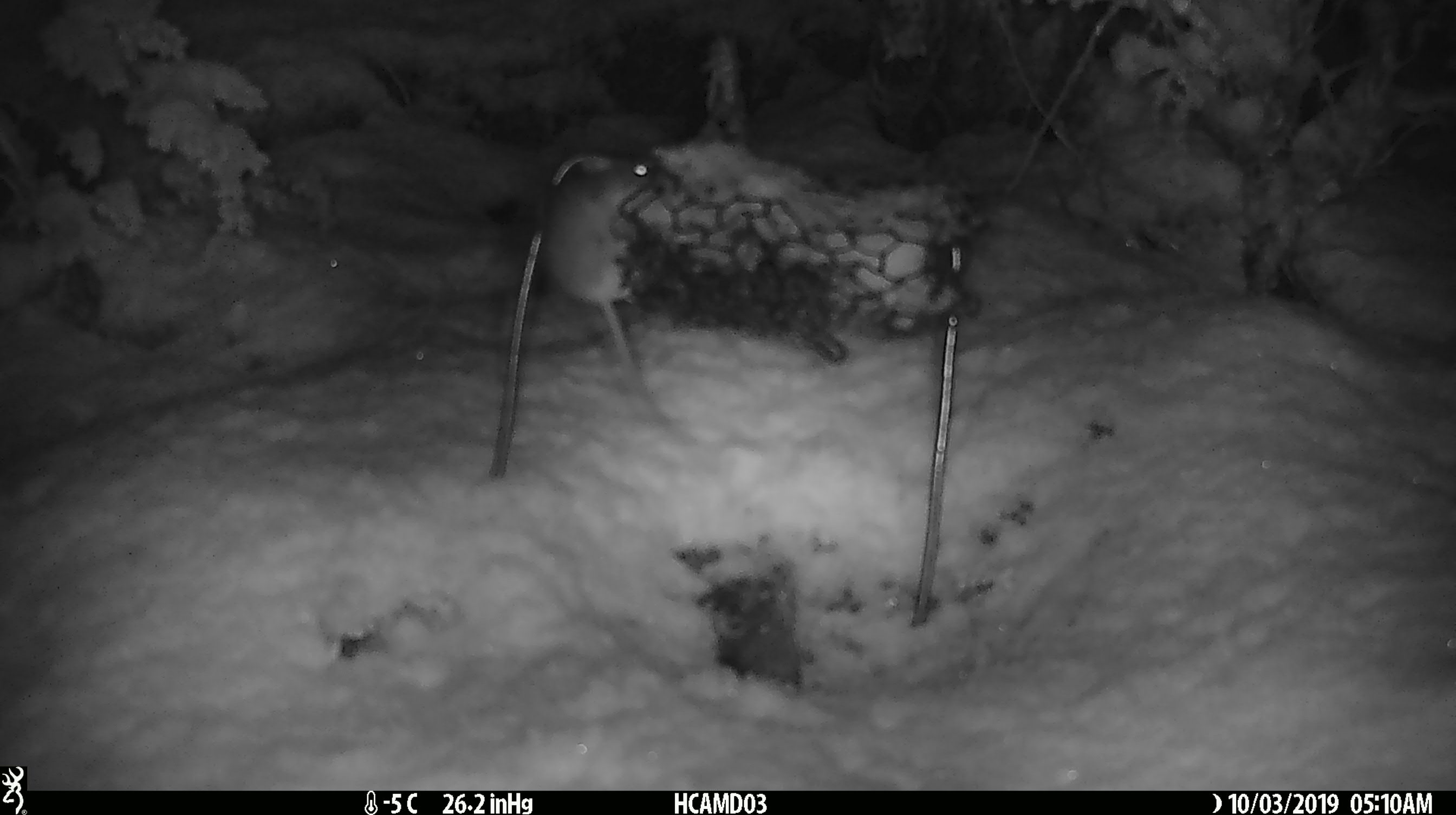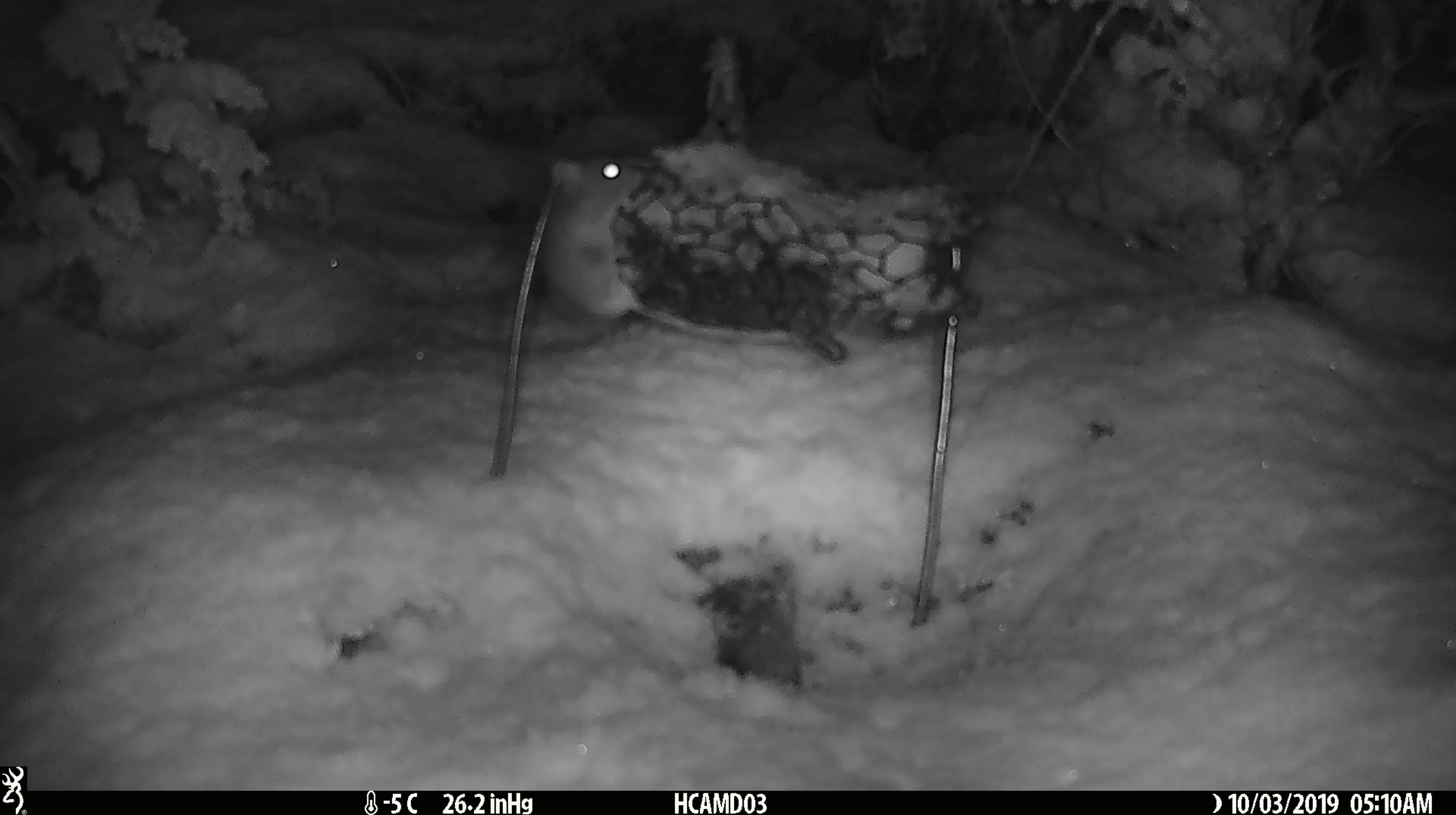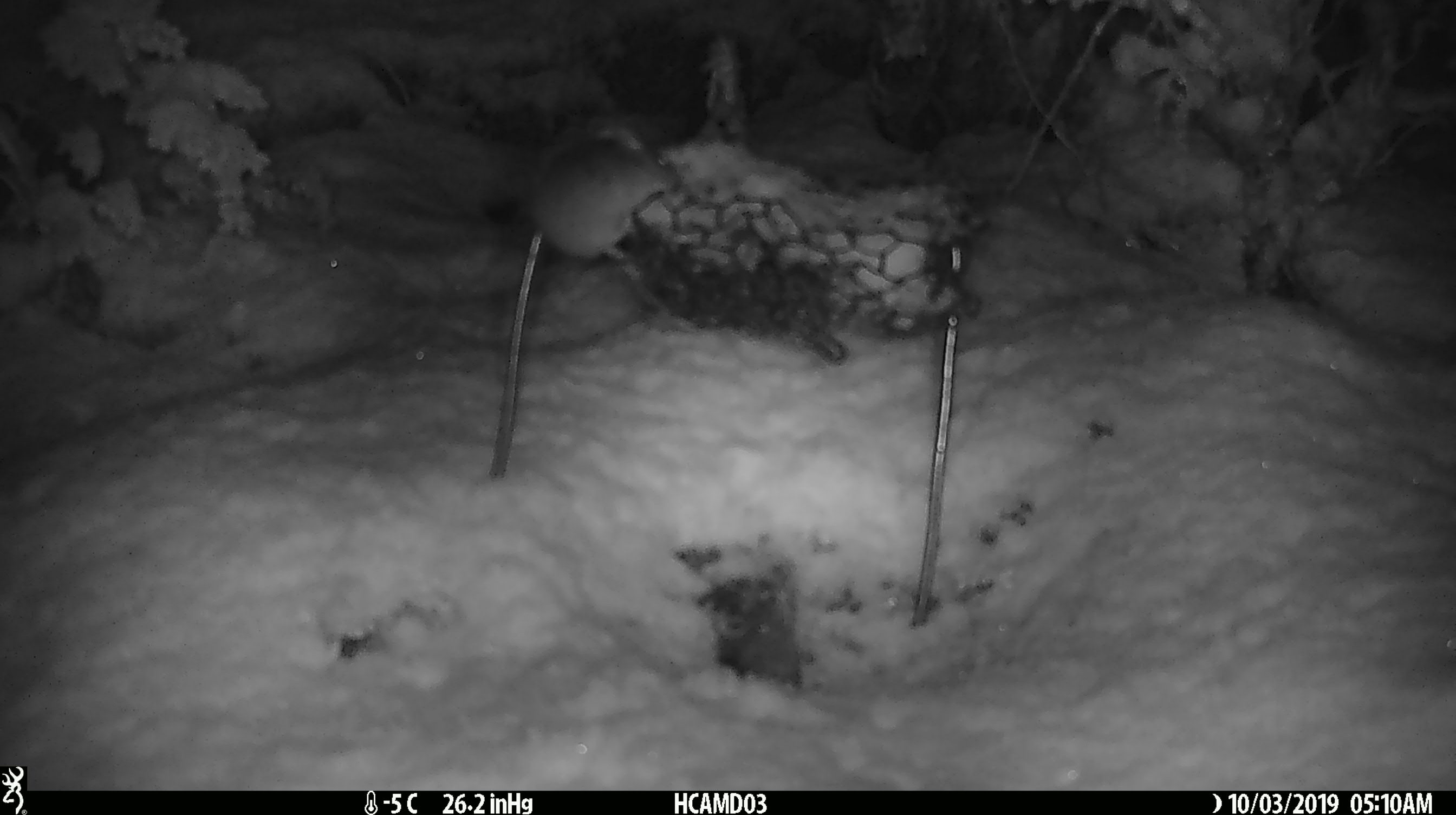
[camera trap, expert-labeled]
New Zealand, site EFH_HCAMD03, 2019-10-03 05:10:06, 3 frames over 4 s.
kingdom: Animalia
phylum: Chordata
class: Mammalia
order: Rodentia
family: Muridae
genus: Mus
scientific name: Mus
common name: mouse